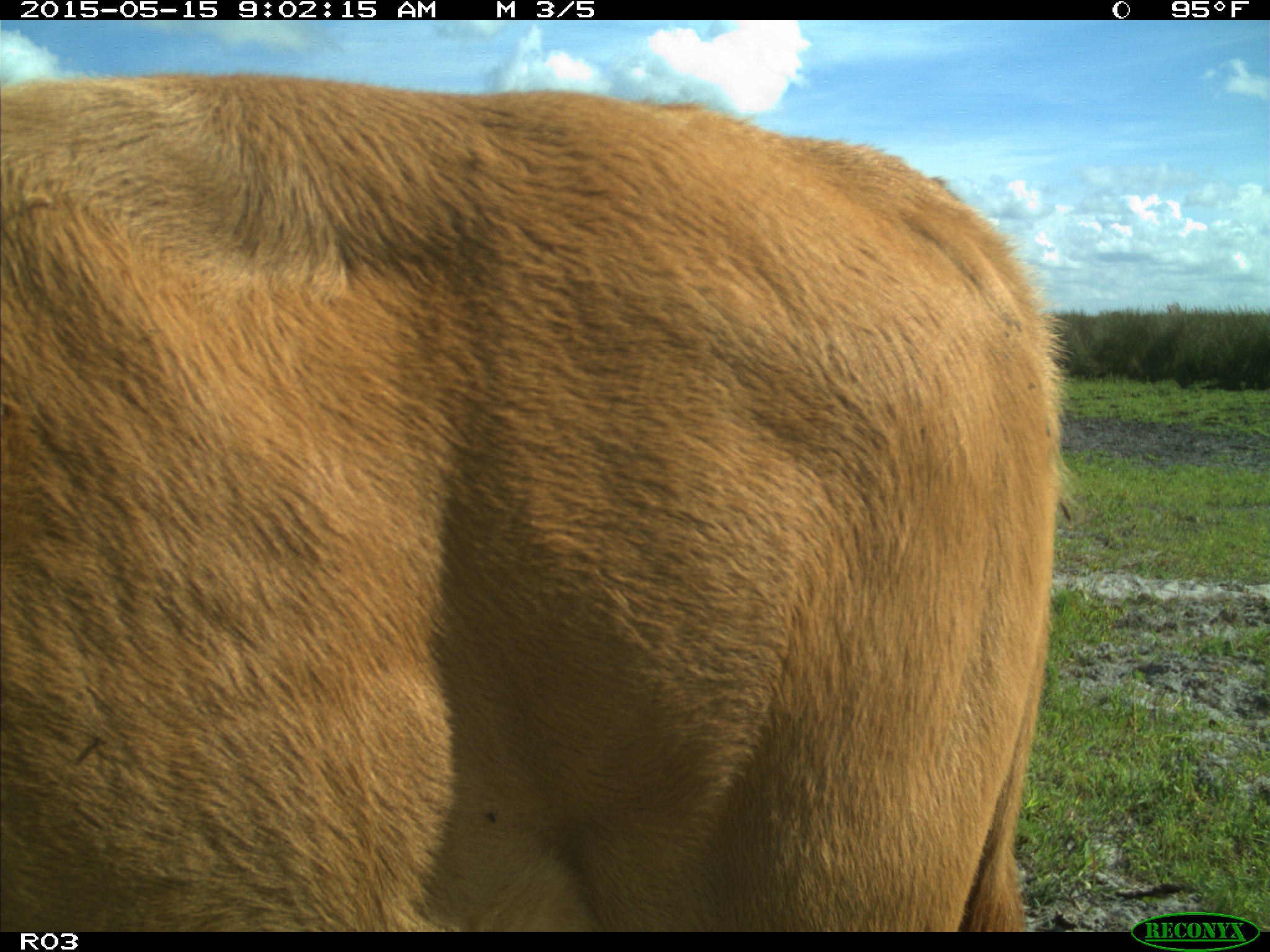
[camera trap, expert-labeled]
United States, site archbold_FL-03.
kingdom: Animalia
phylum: Chordata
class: Mammalia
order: Artiodactyla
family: Bovidae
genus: Bos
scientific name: Bos taurus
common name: domestic cow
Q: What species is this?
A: Bos taurus (domestic cow).